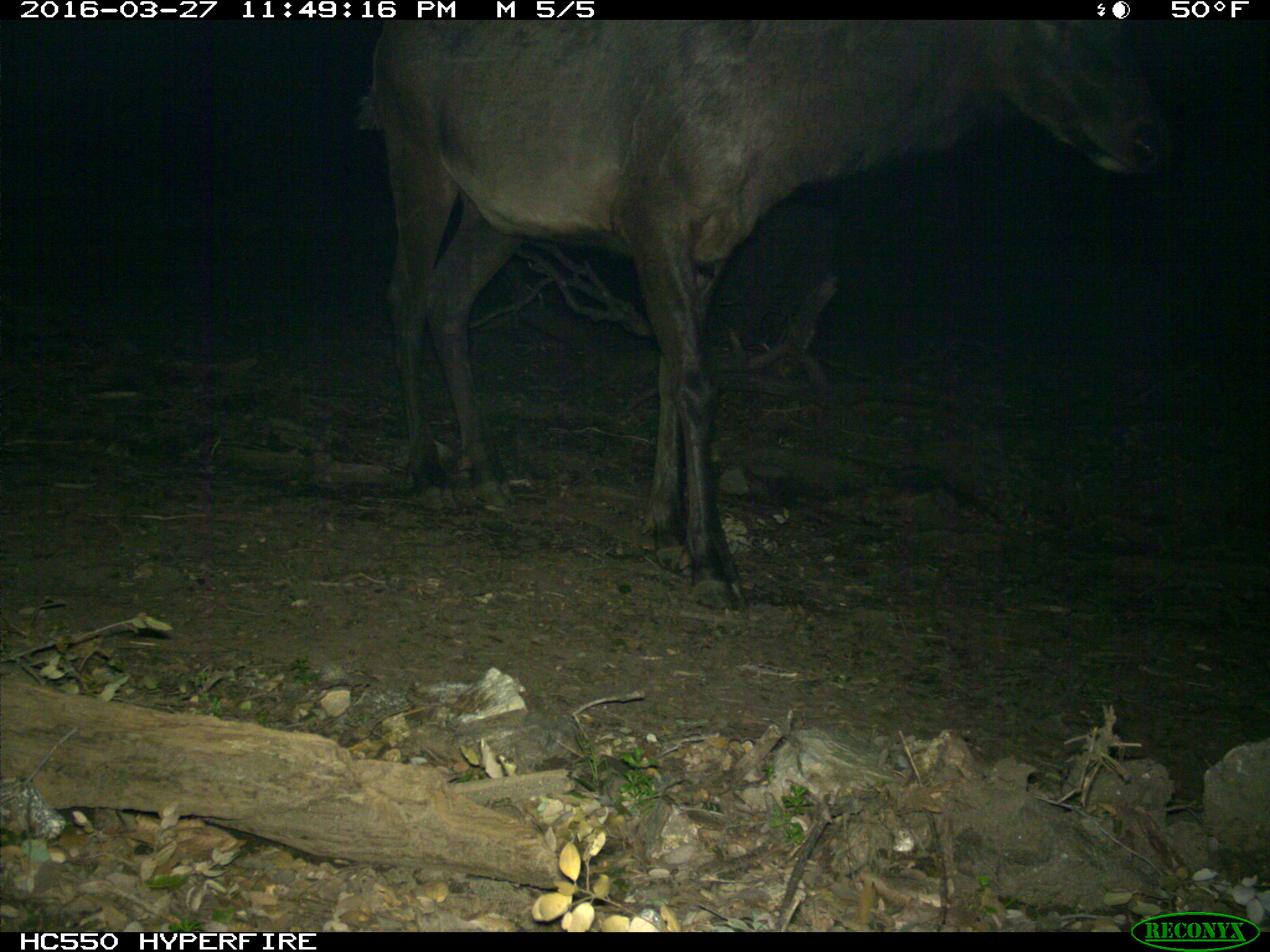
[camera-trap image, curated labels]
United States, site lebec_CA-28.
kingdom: Animalia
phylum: Chordata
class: Mammalia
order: Artiodactyla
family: Cervidae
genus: Cervus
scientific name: Cervus canadensis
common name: elk